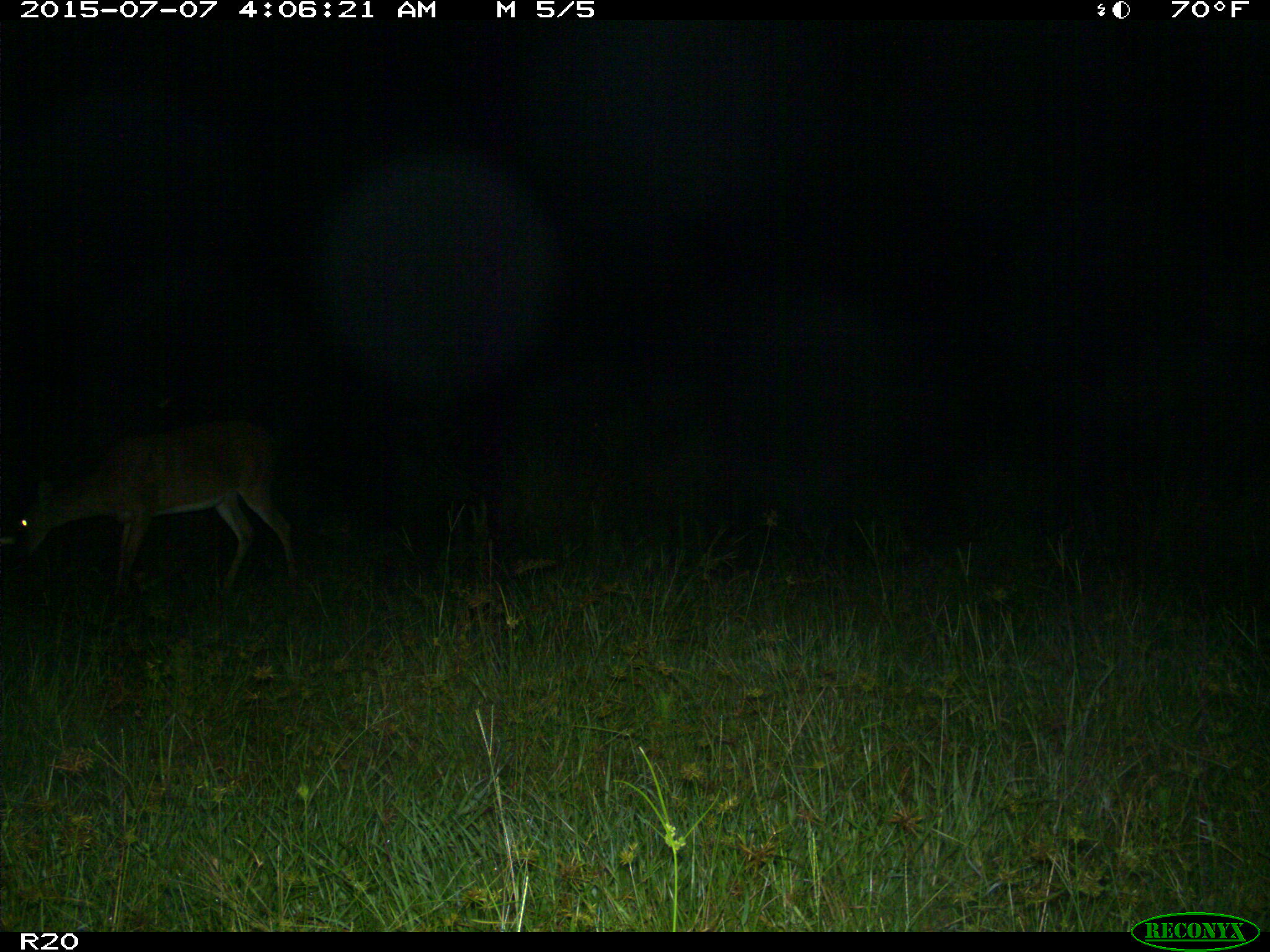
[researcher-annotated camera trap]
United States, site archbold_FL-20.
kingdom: Animalia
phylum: Chordata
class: Mammalia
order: Artiodactyla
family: Cervidae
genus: Odocoileus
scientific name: Odocoileus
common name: deer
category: unidentified deer